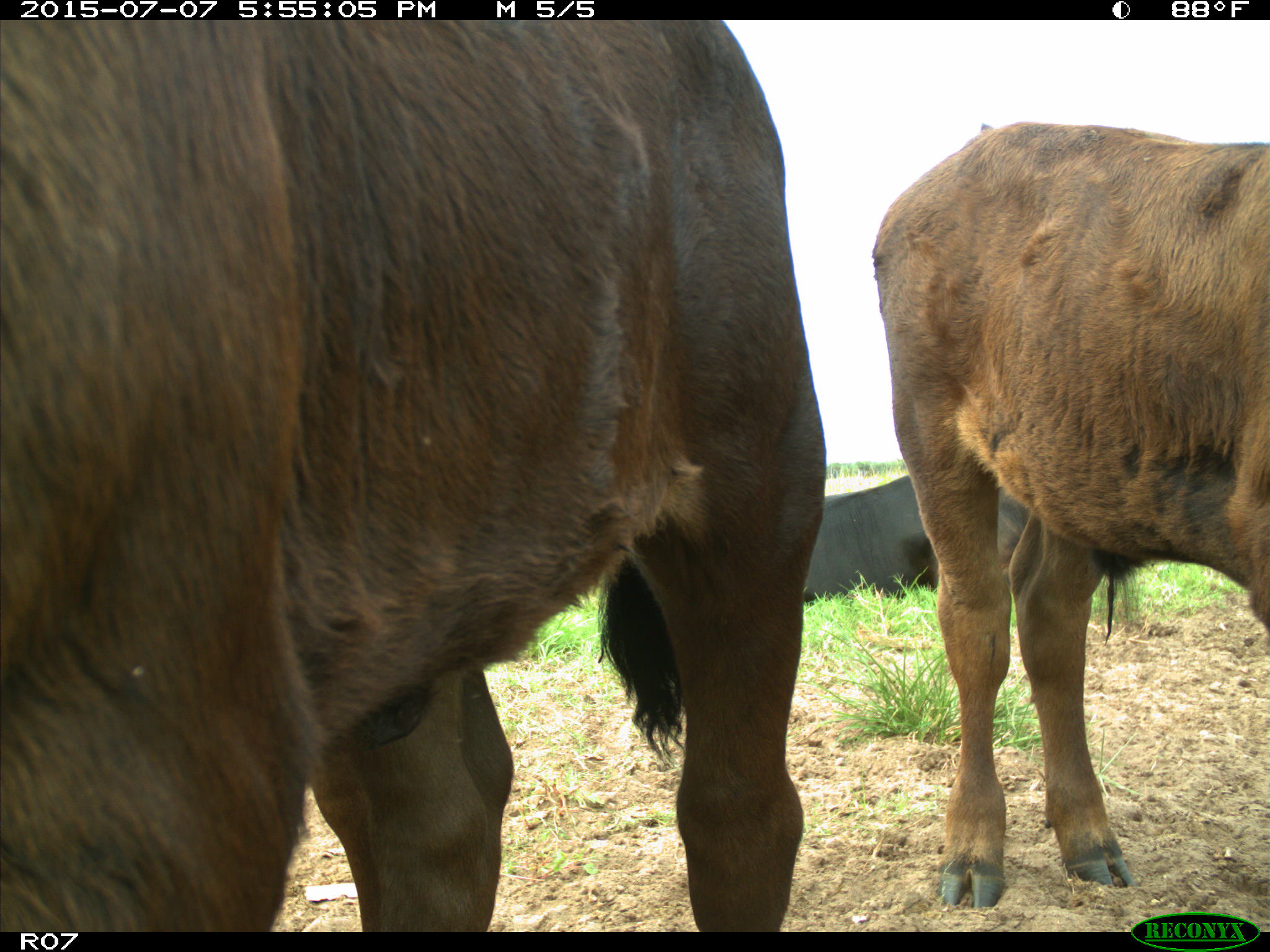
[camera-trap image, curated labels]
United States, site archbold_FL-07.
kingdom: Animalia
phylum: Chordata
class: Mammalia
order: Artiodactyla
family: Bovidae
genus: Bos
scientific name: Bos taurus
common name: domestic cow